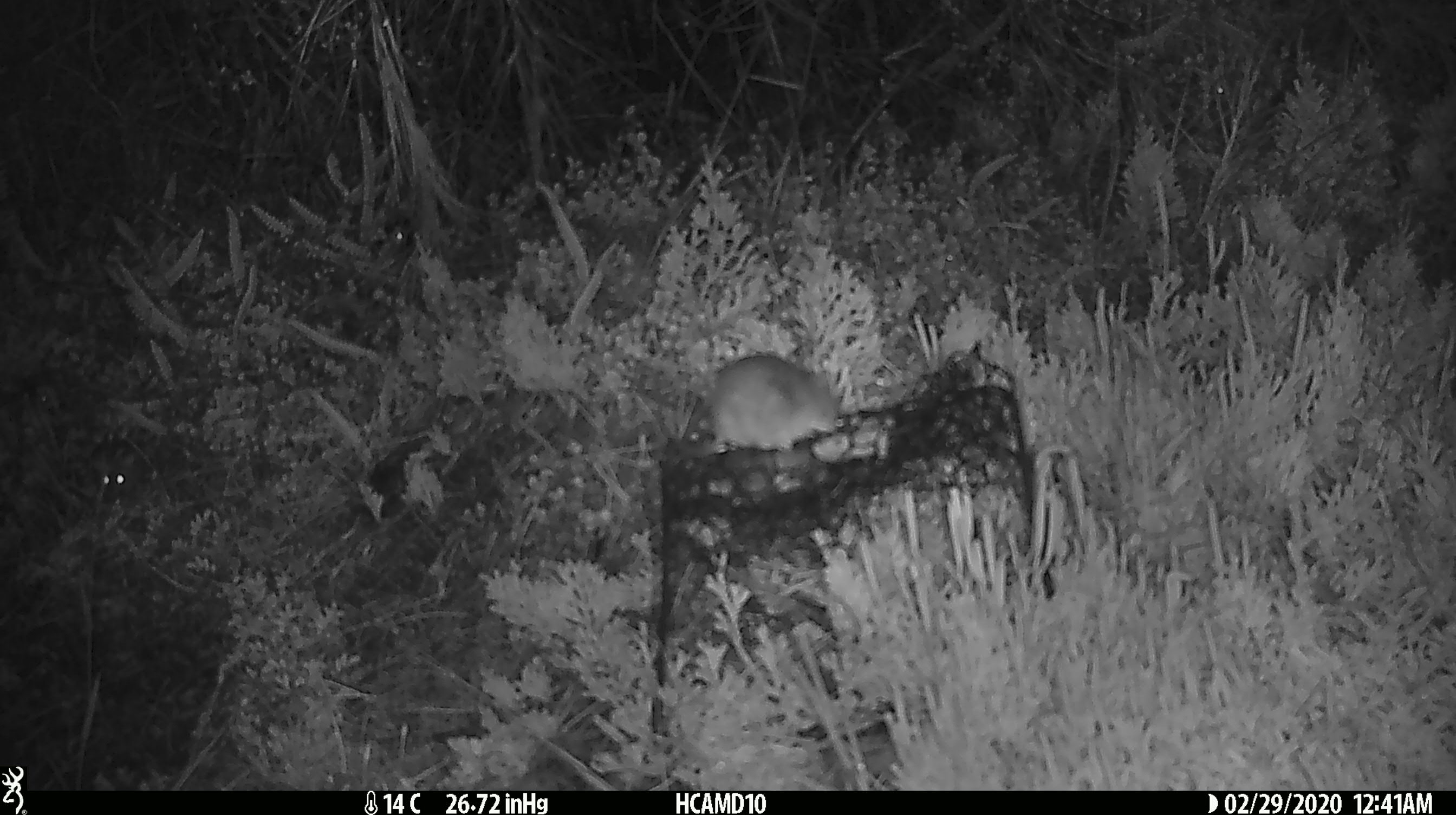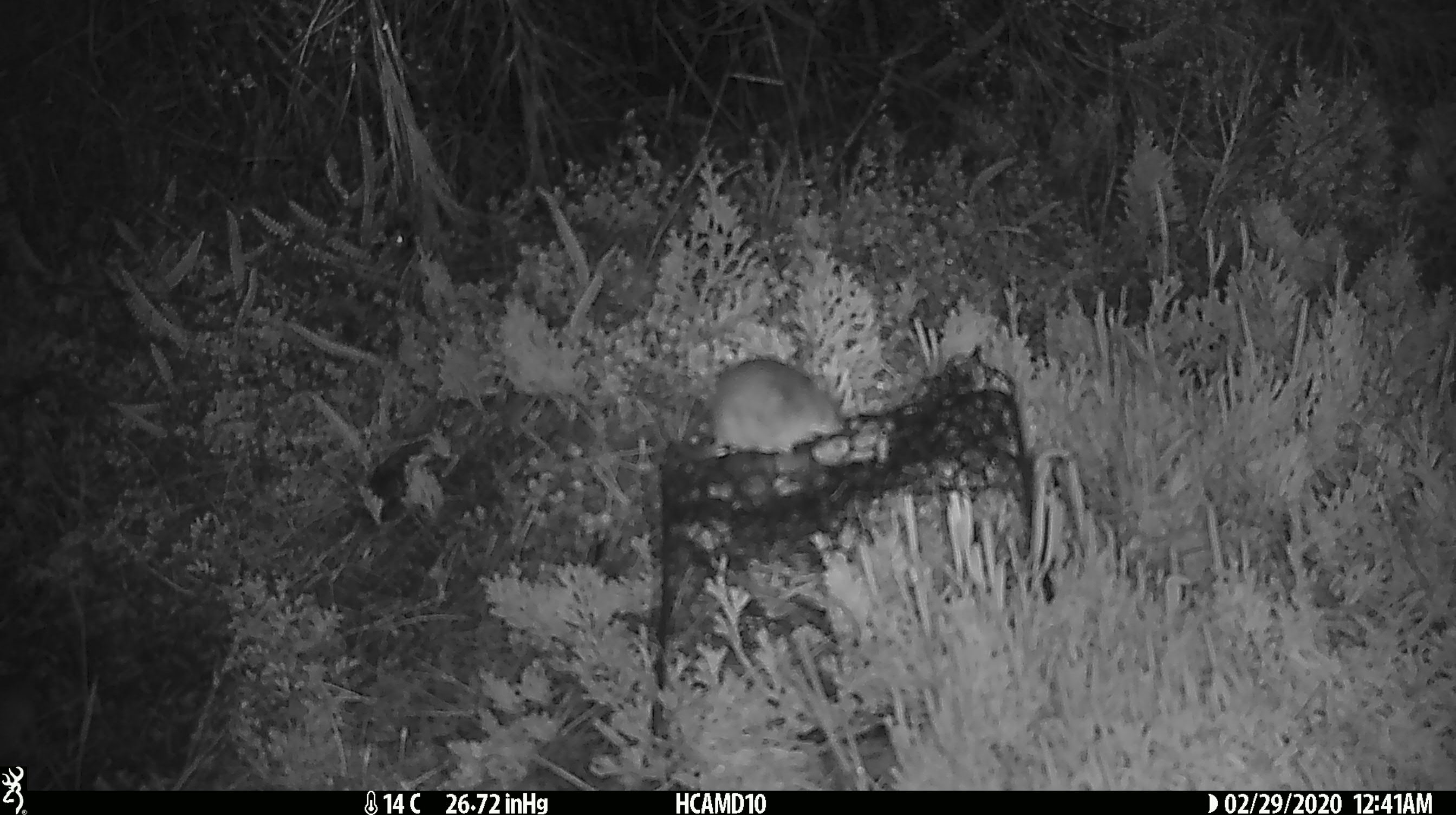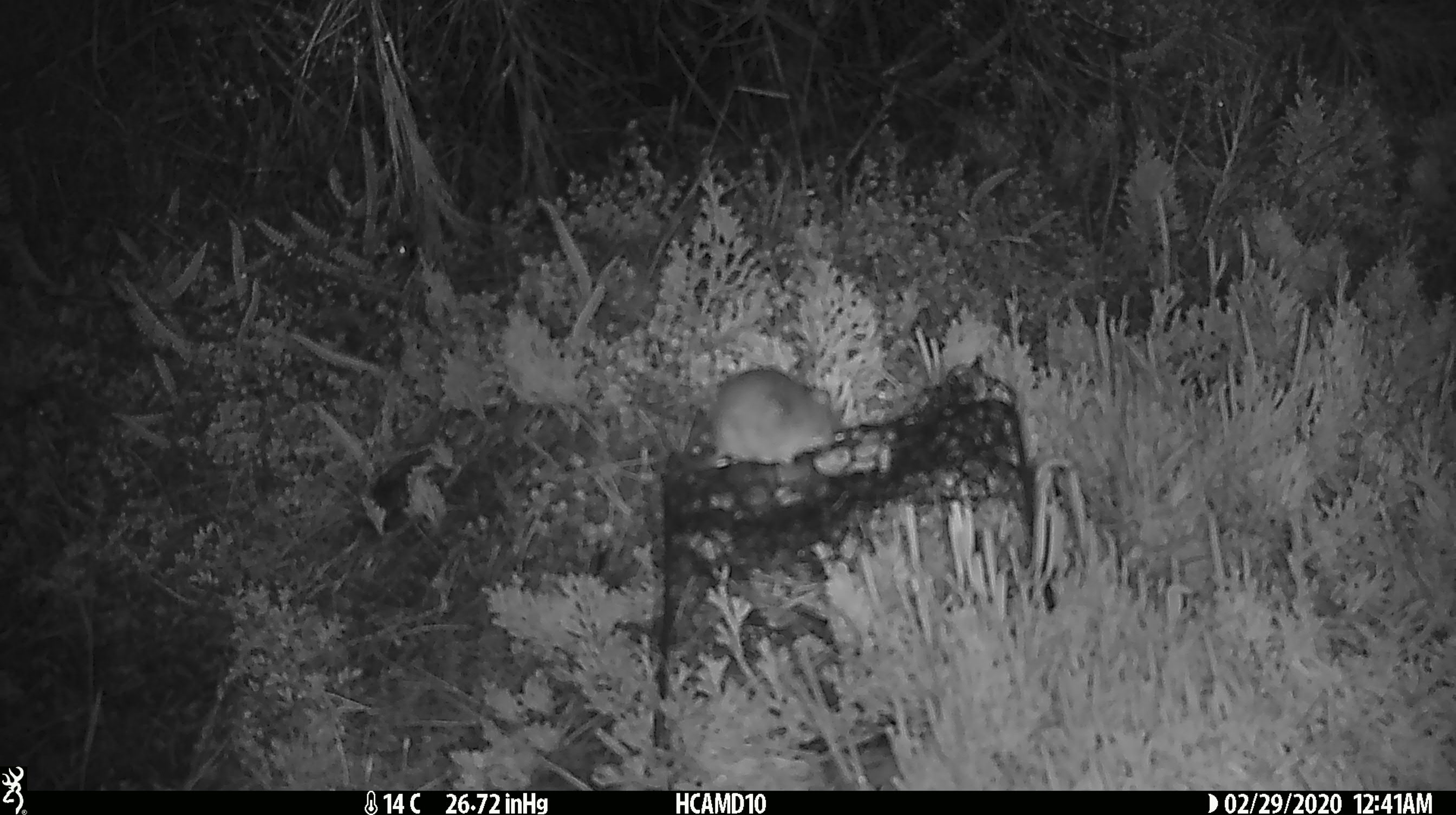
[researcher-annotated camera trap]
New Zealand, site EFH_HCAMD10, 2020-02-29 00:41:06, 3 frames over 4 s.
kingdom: Animalia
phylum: Chordata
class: Mammalia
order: Rodentia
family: Muridae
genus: Mus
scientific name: Mus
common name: mouse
Mouse (Mus).